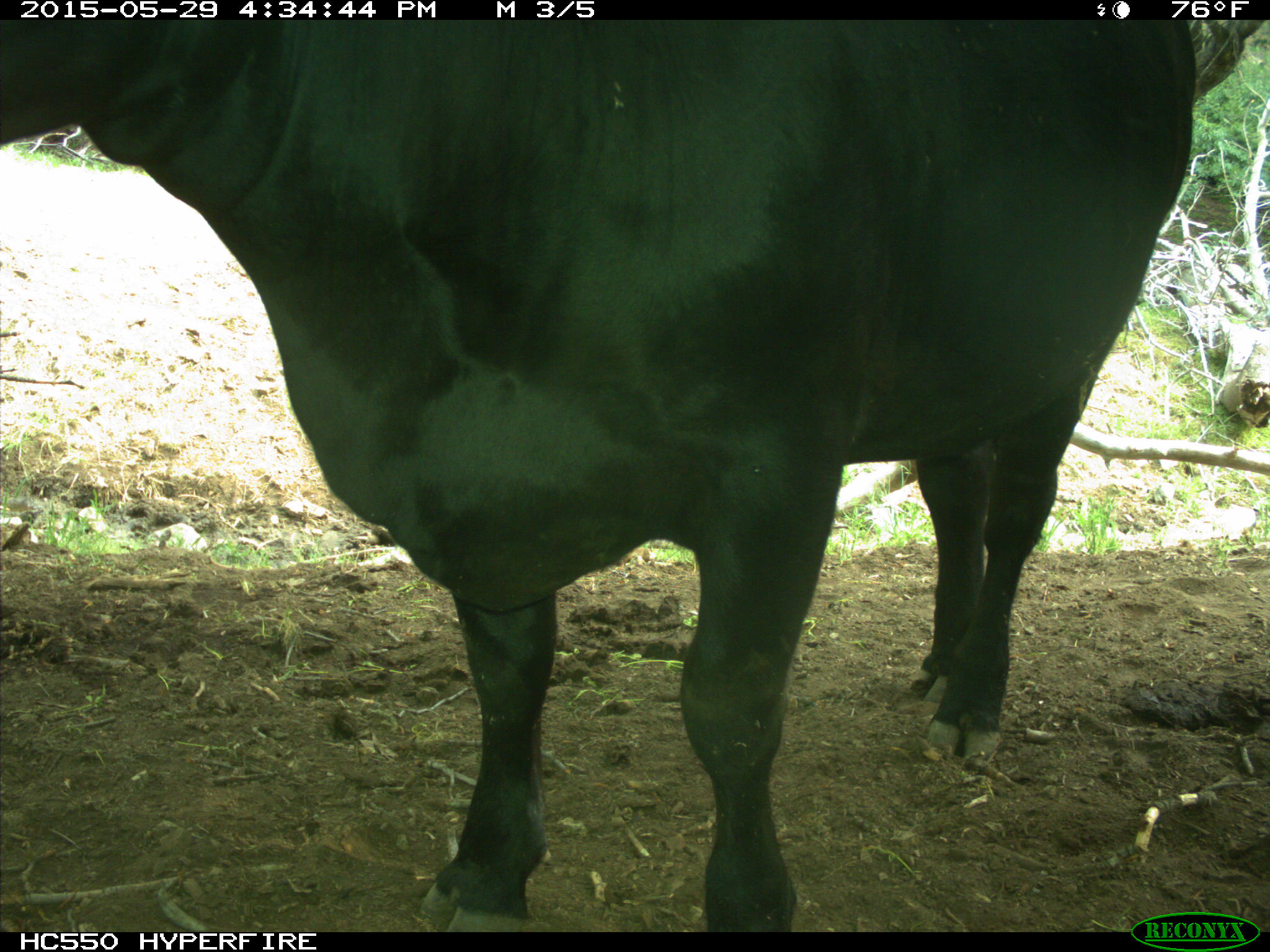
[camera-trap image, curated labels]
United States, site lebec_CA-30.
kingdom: Animalia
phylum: Chordata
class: Mammalia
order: Artiodactyla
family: Bovidae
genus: Bos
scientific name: Bos taurus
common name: domestic cow